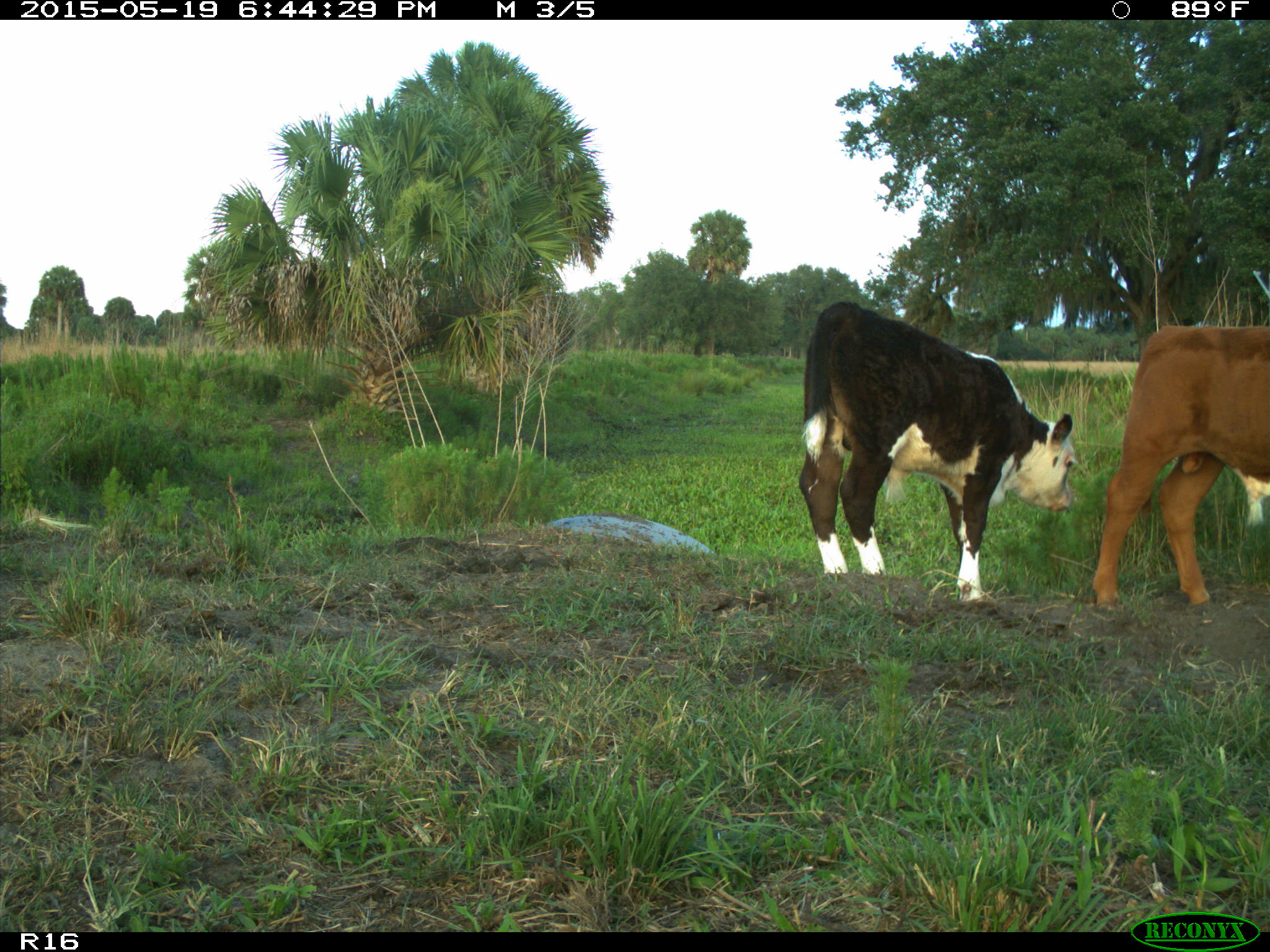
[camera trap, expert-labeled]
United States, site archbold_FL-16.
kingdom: Animalia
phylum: Chordata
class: Mammalia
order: Artiodactyla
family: Bovidae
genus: Bos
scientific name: Bos taurus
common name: domestic cow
Bos taurus (domestic cow).